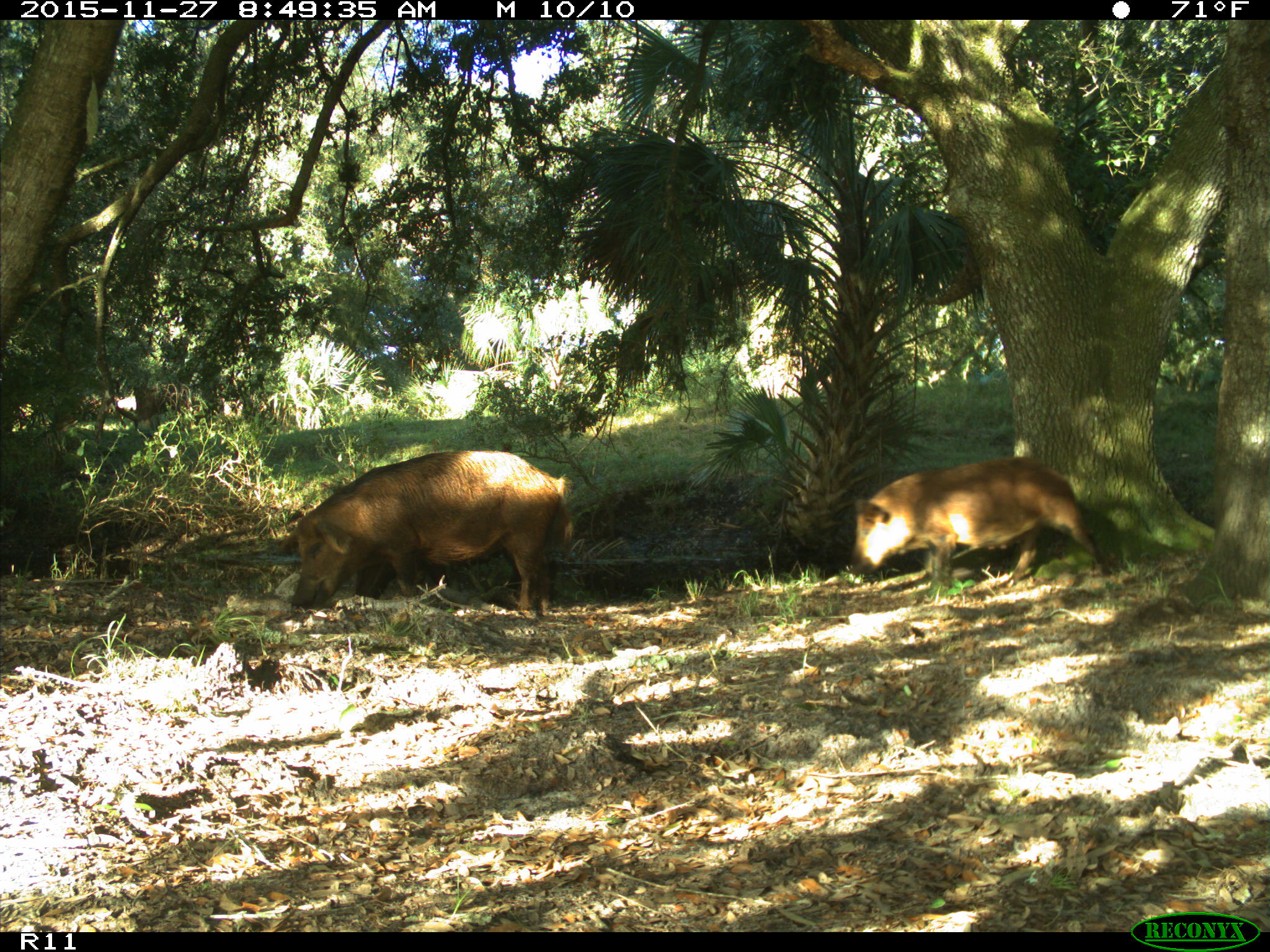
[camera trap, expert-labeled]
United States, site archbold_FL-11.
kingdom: Animalia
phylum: Chordata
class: Mammalia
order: Artiodactyla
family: Suidae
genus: Sus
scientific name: Sus scrofa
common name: wild boar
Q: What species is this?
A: Sus scrofa (wild boar).